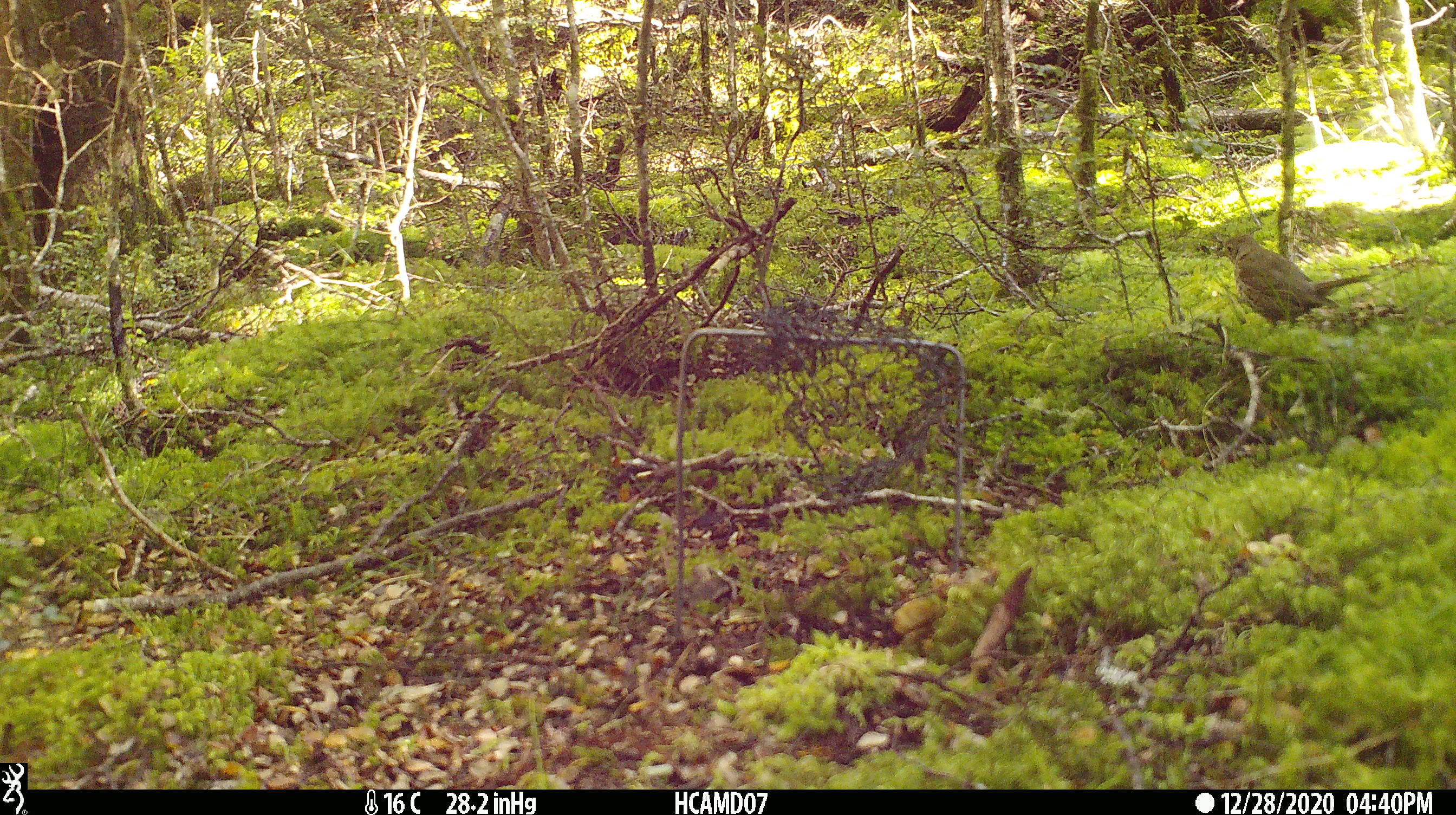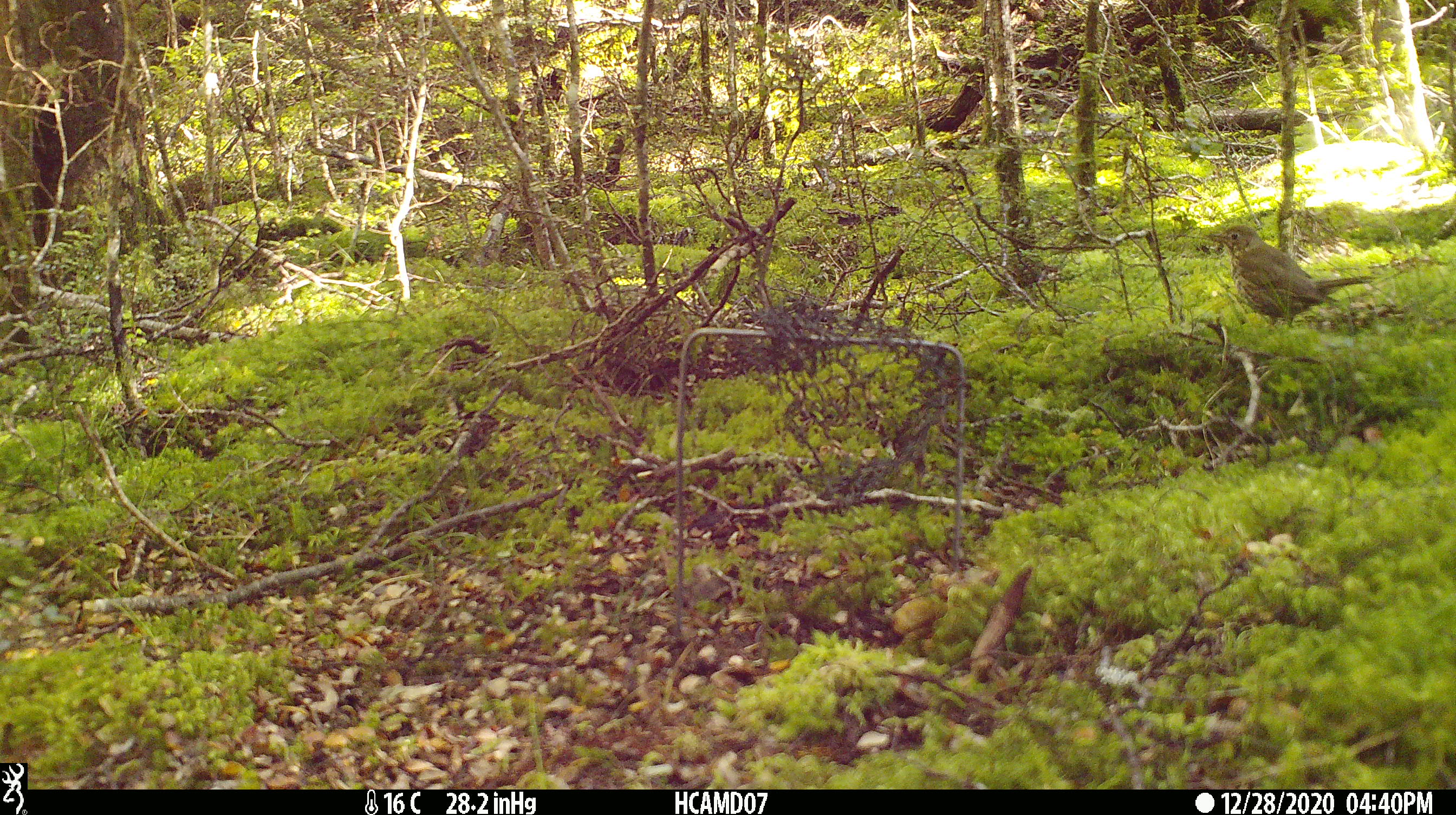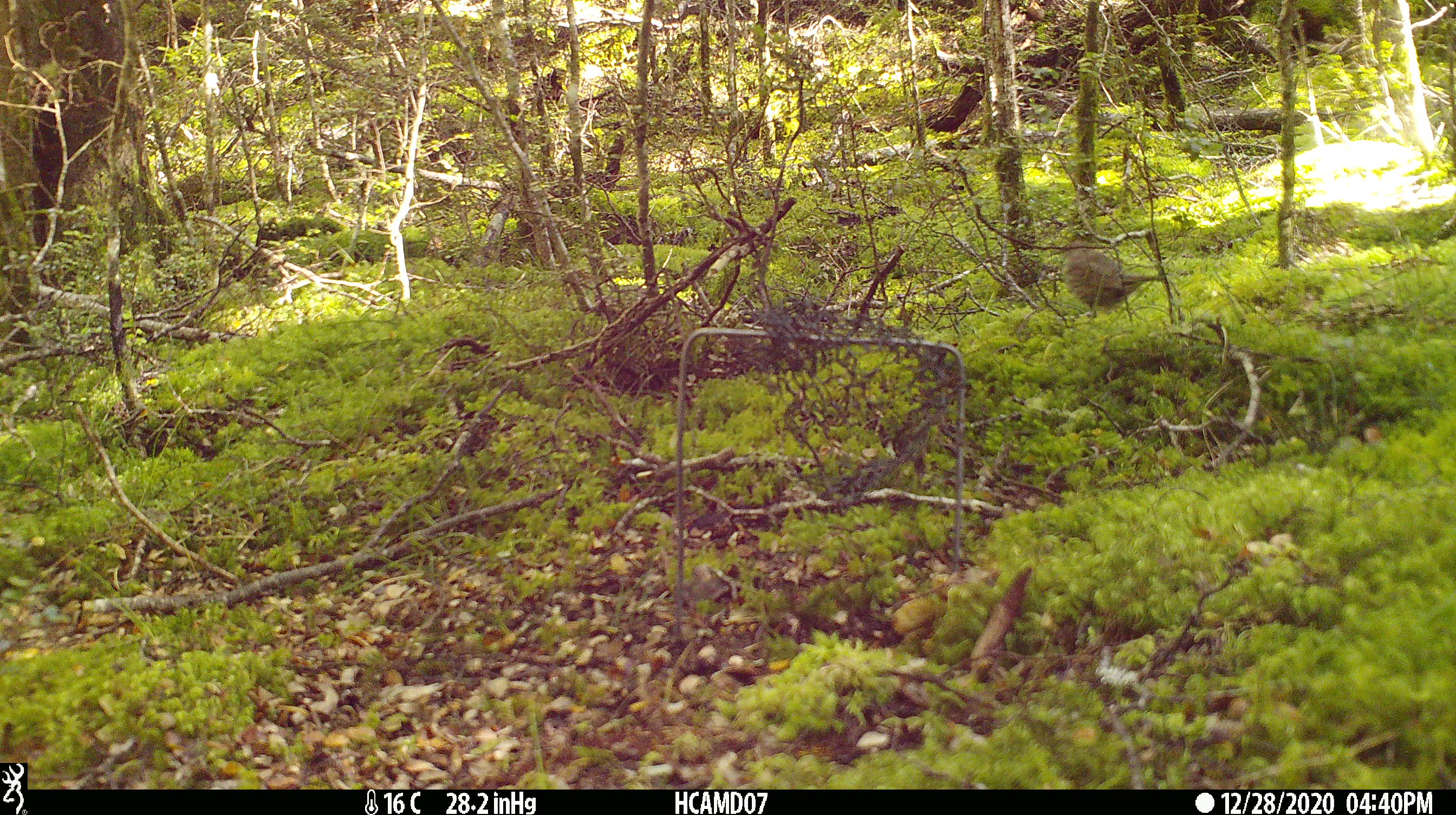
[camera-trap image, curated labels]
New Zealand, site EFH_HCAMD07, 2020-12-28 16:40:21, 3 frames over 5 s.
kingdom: Animalia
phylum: Chordata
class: Aves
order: Passeriformes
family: Turdidae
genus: Turdus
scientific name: Turdus philomelos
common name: song thrush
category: thrush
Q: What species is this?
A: Thrush (song thrush) (Turdus philomelos).